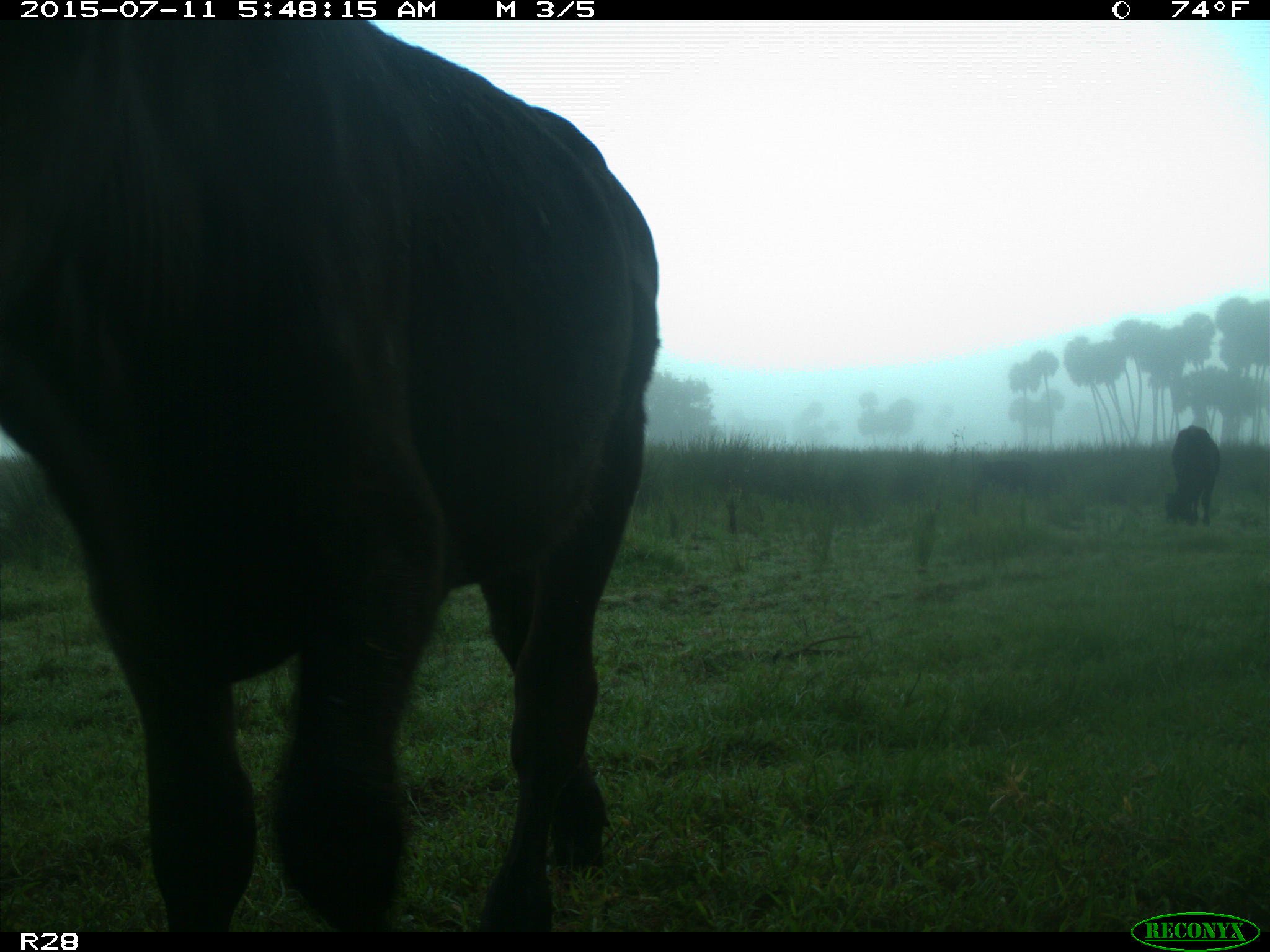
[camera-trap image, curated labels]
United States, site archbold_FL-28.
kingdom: Animalia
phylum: Chordata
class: Mammalia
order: Artiodactyla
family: Bovidae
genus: Bos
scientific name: Bos taurus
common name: domestic cow